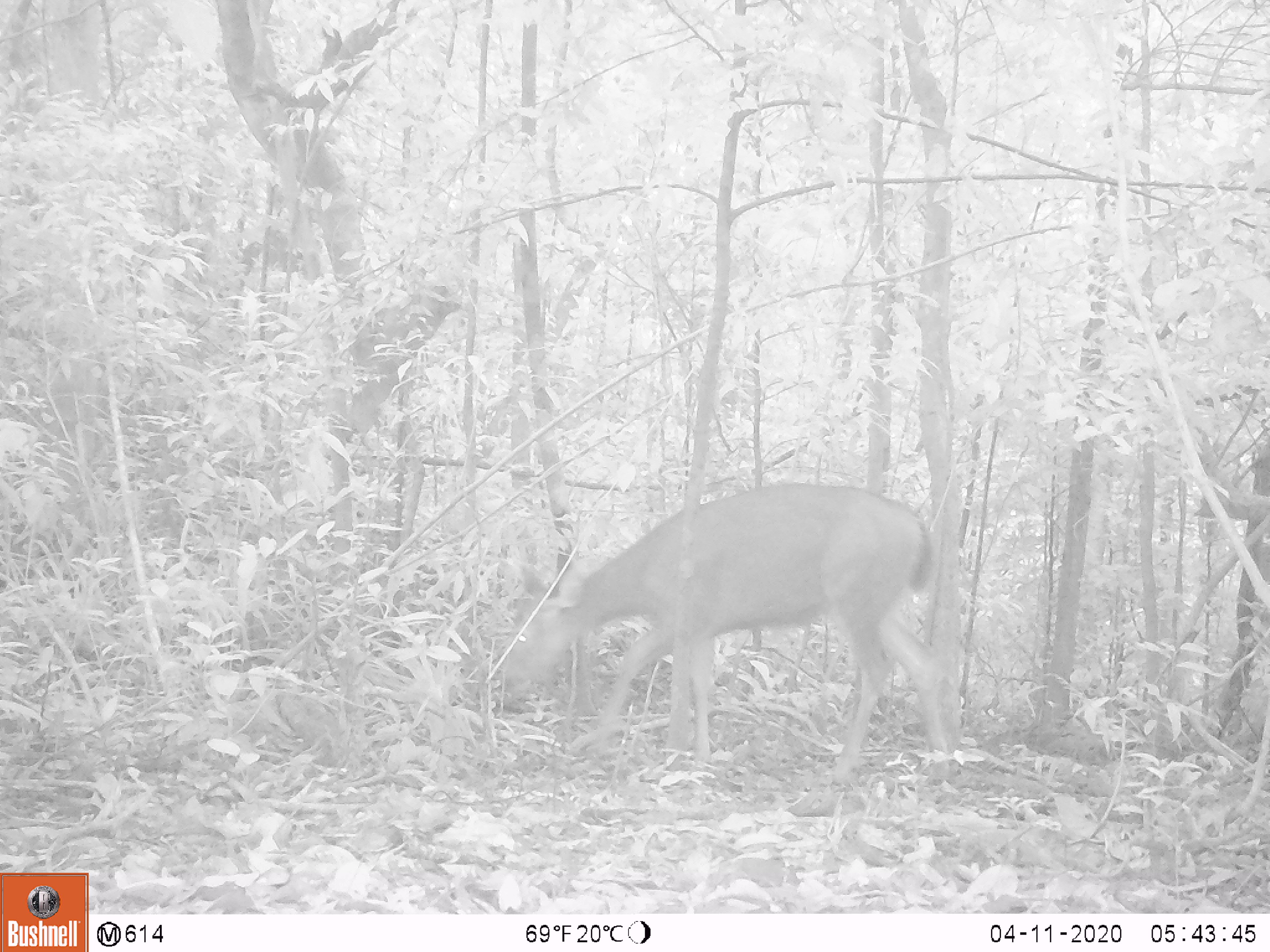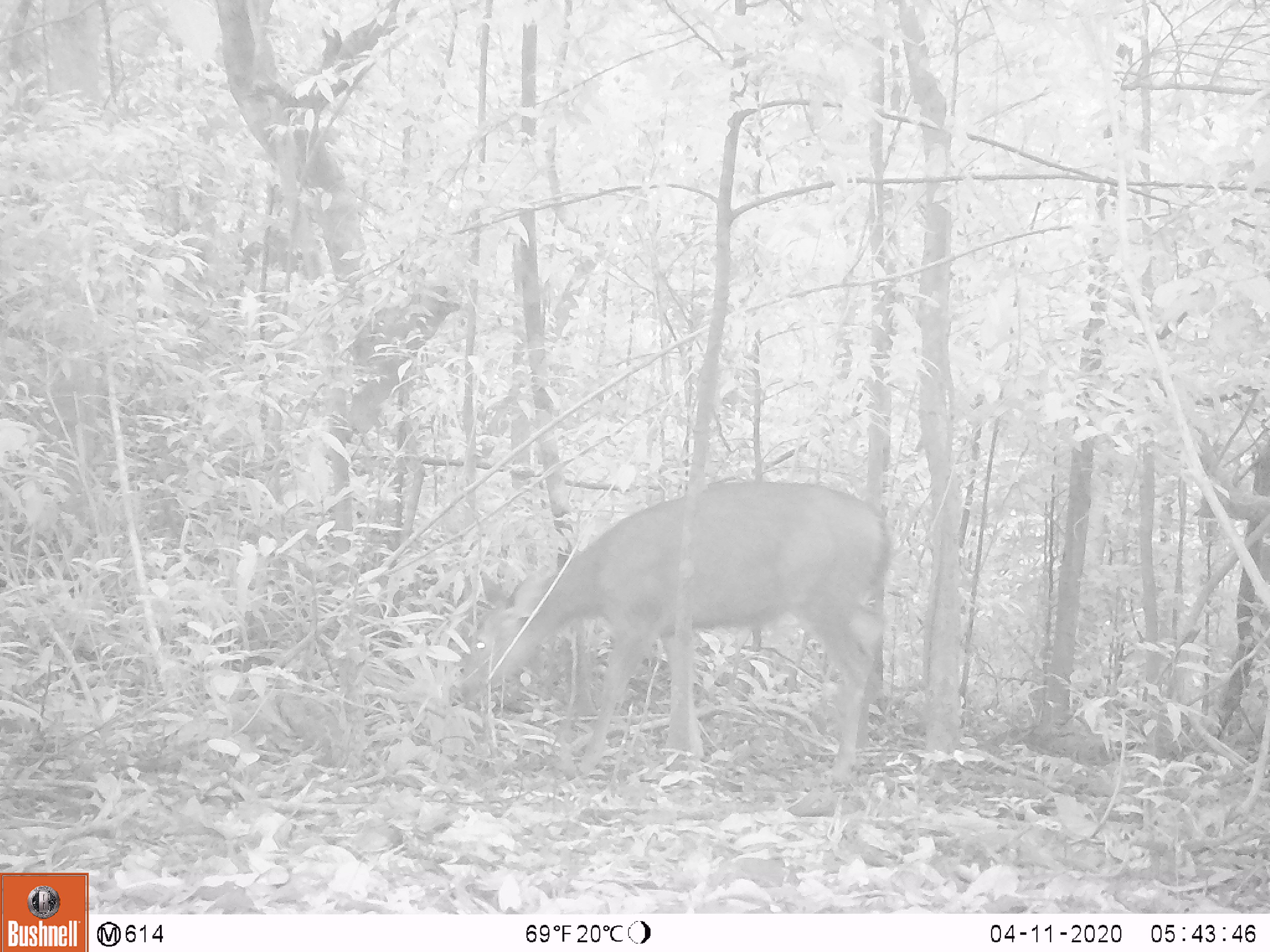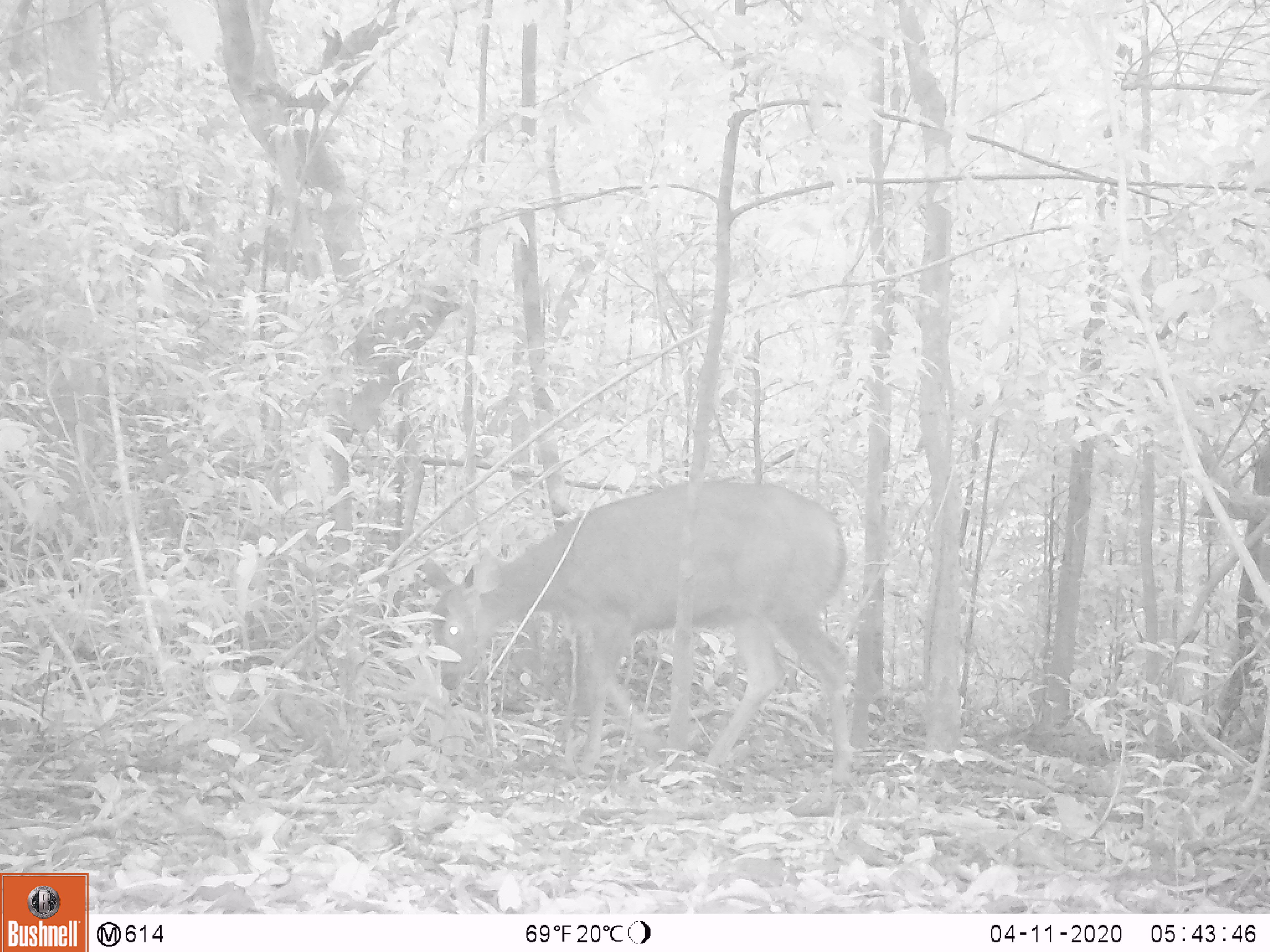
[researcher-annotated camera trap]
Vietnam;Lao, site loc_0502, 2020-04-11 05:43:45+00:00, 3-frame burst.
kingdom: Animalia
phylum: Chordata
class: Mammalia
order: Artiodactyla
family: Cervidae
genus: Rusa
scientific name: Rusa unicolor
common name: sambar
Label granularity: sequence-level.